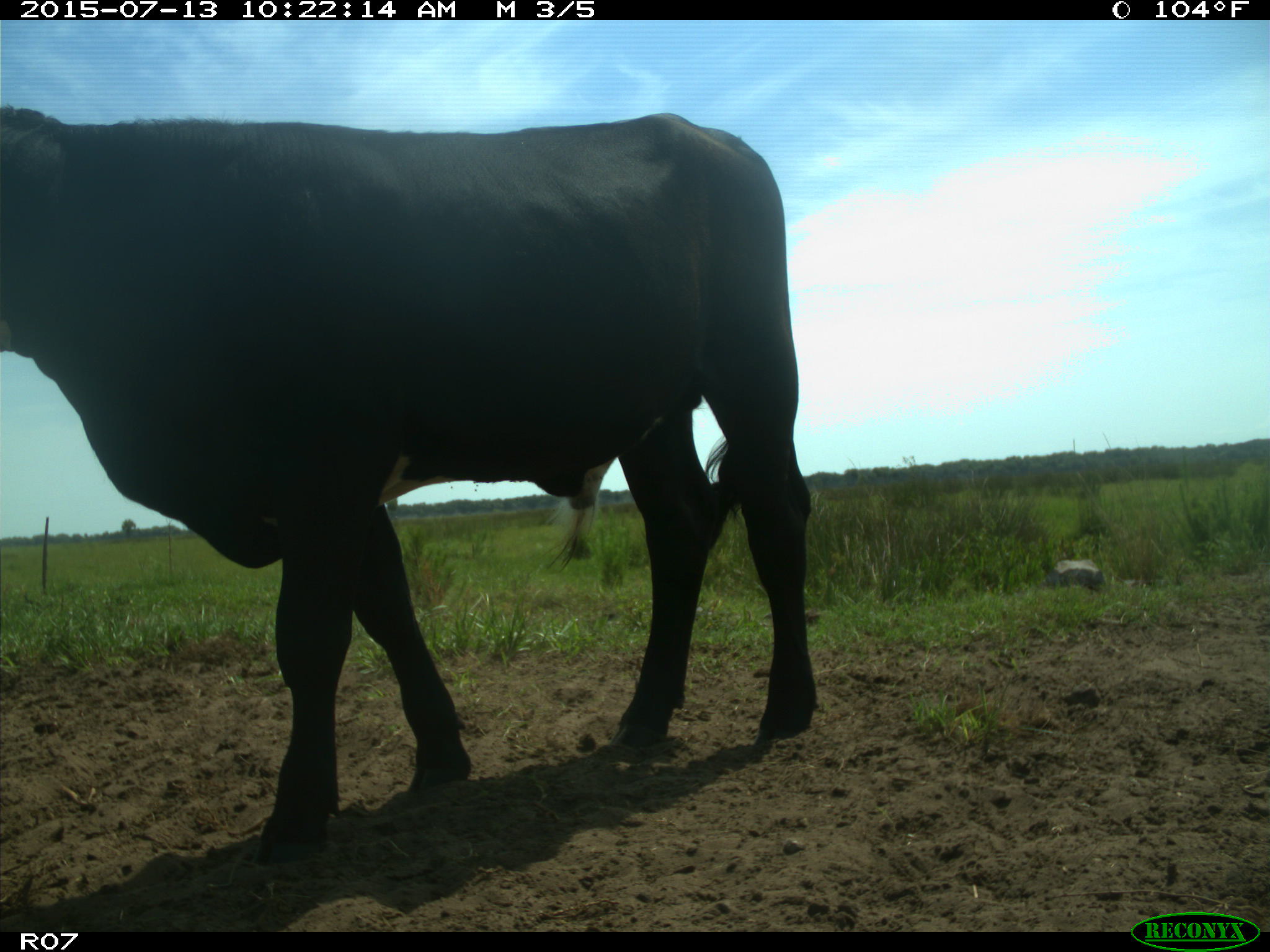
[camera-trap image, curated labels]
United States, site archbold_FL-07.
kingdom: Animalia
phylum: Chordata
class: Mammalia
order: Artiodactyla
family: Bovidae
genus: Bos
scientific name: Bos taurus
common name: domestic cow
Bos taurus (domestic cow).